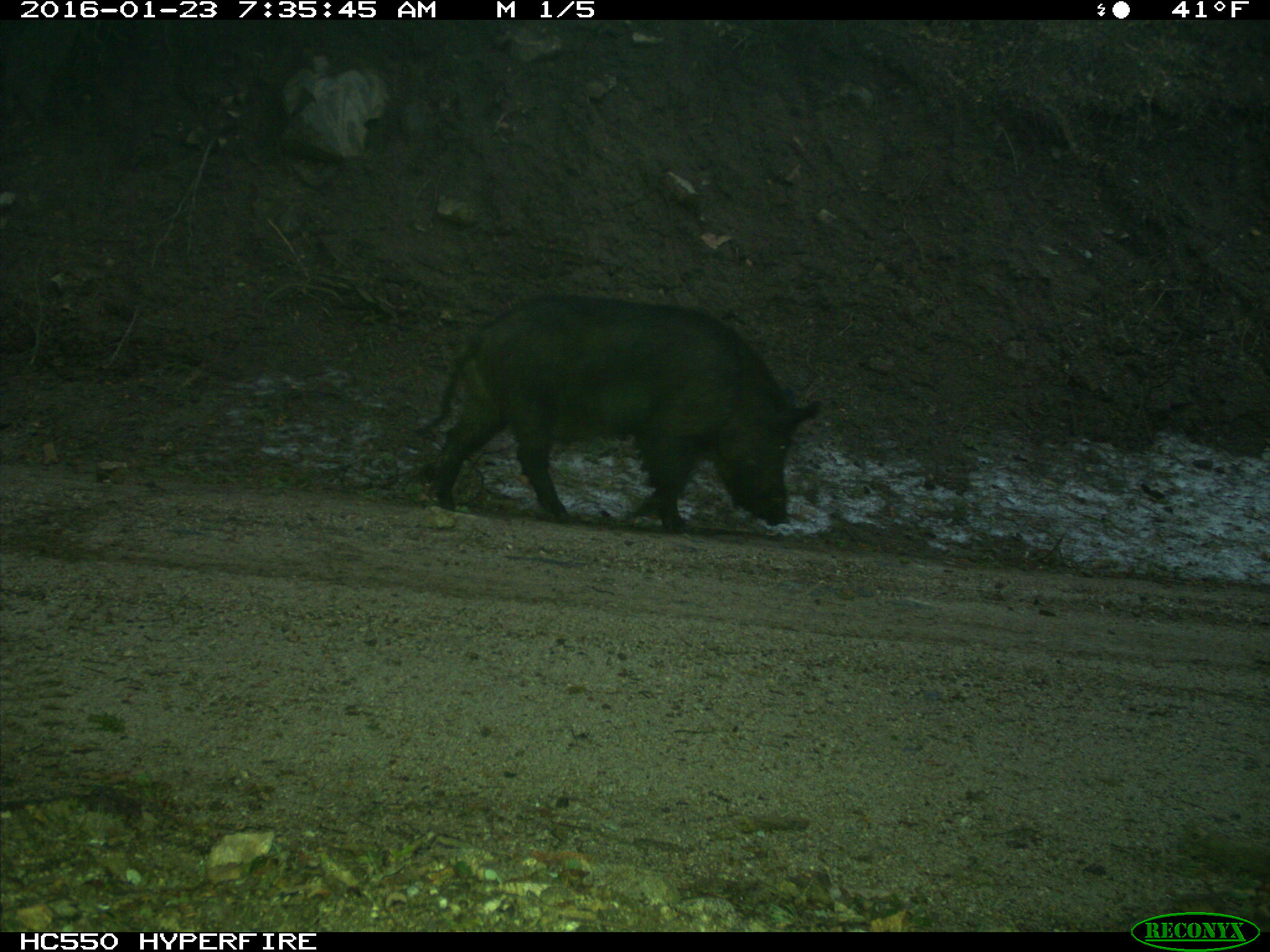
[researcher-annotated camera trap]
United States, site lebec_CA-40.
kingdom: Animalia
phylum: Chordata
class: Mammalia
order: Artiodactyla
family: Suidae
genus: Sus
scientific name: Sus scrofa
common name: wild boar